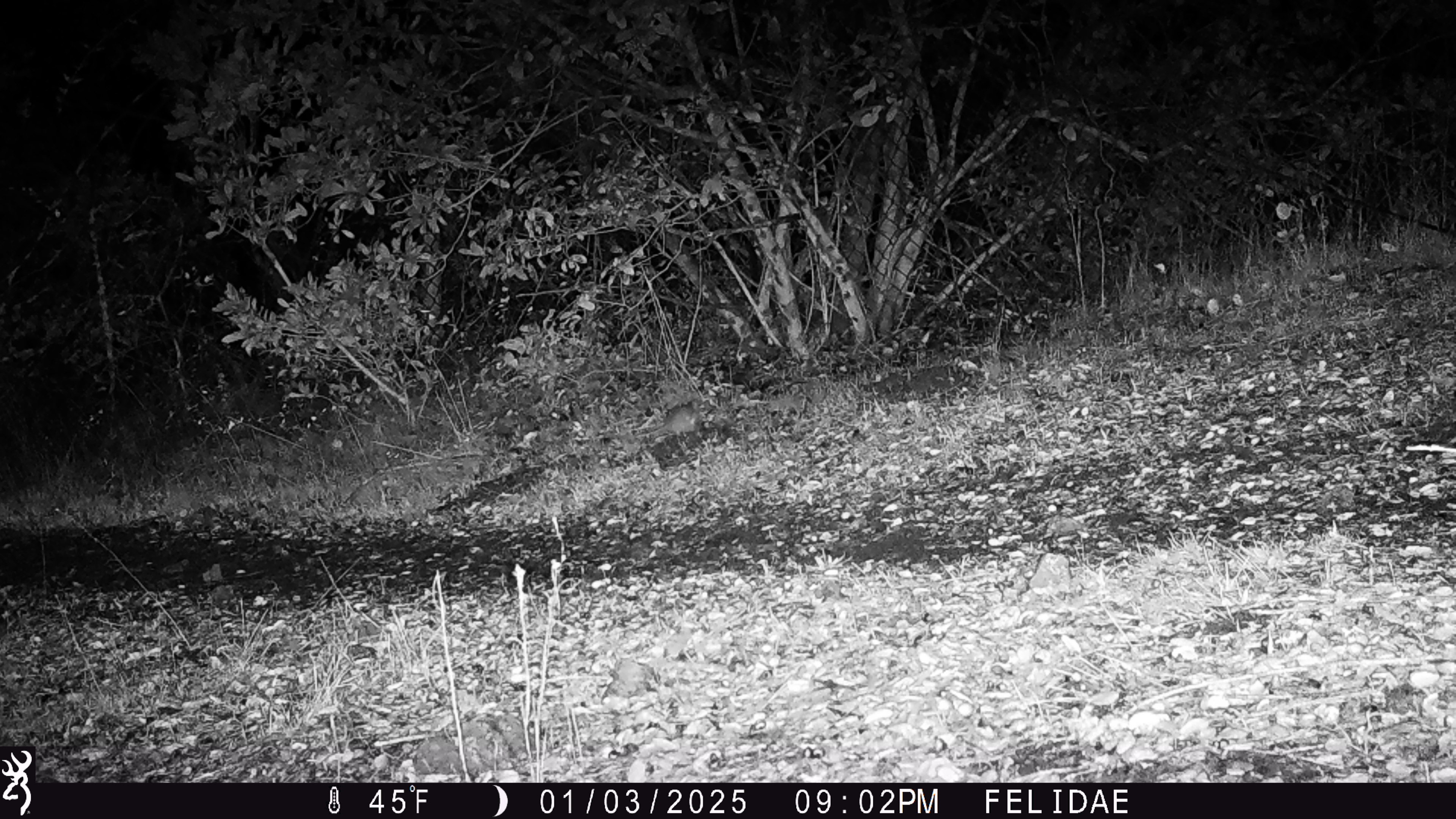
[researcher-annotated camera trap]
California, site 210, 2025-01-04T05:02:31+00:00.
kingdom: Animalia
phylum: Chordata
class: Mammalia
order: Rodentia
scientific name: Rodentia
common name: mouse or rat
Mouse or rat (Rodentia).